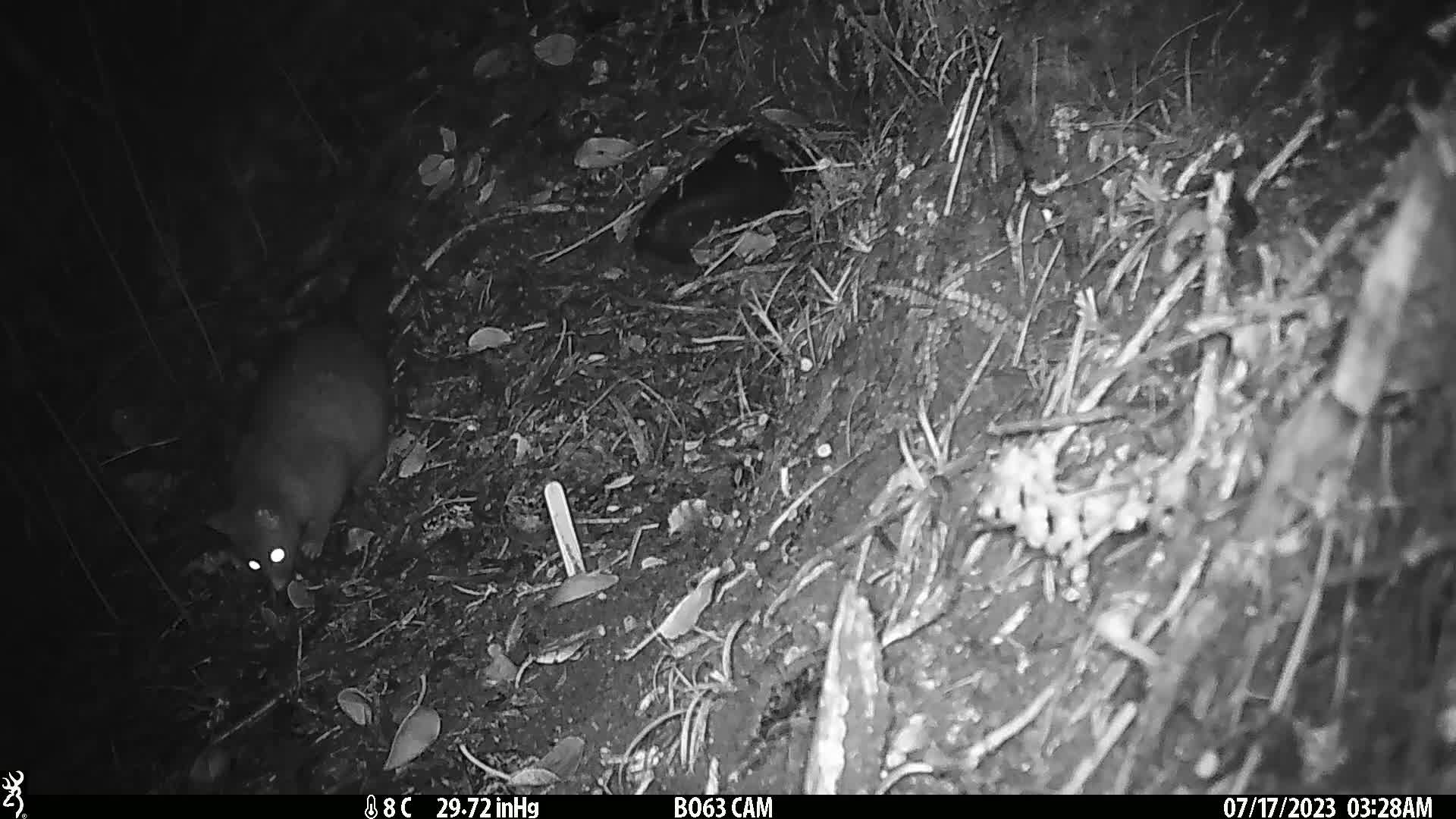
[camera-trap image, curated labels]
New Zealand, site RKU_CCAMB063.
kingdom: Animalia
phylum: Chordata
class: Mammalia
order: Diprotodontia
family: Phalangeridae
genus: Trichosurus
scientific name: Trichosurus vulpecula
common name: common brushtail possum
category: possum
Possum (common brushtail possum) (Trichosurus vulpecula).